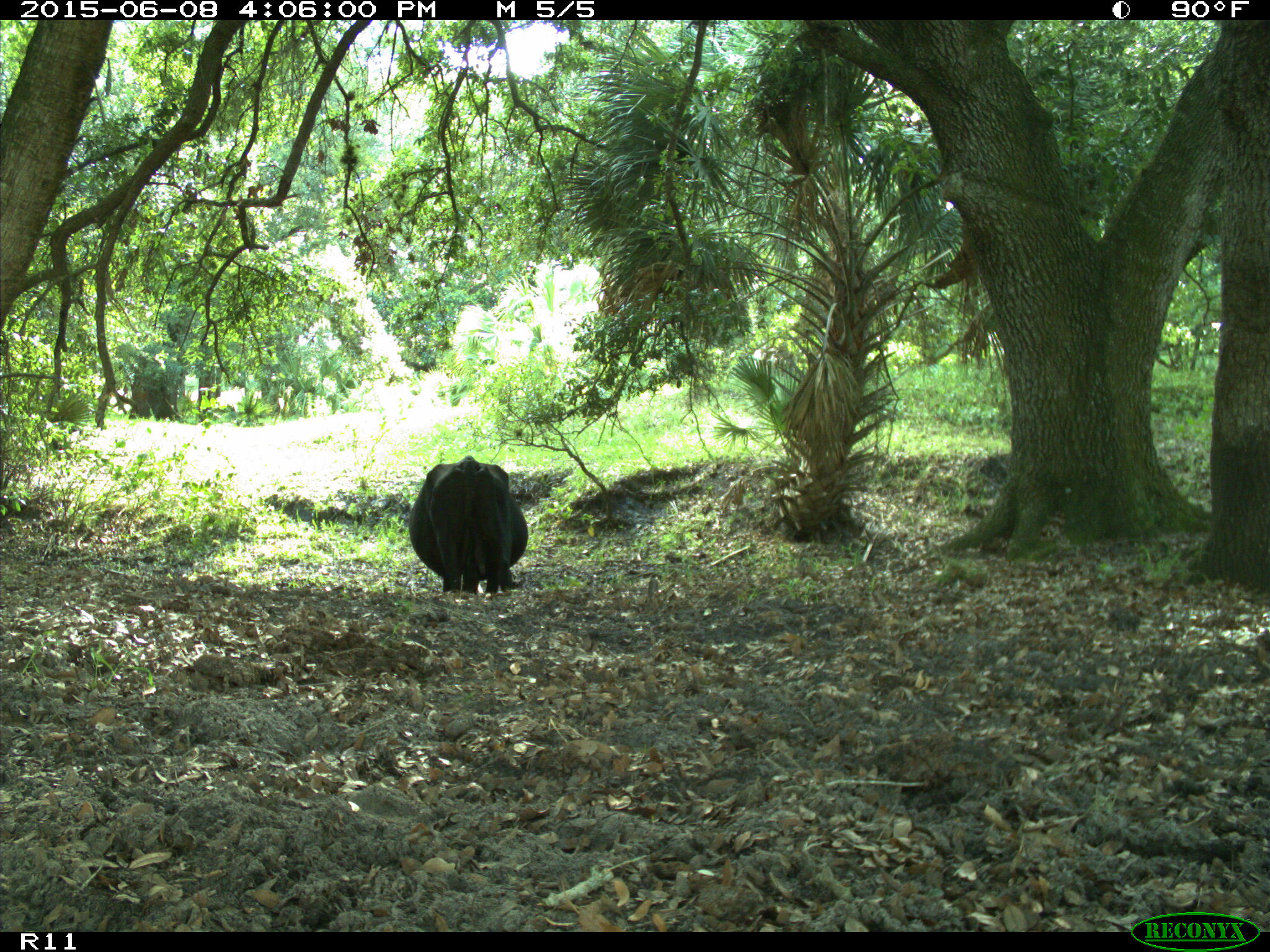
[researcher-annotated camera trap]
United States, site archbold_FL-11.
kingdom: Animalia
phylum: Chordata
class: Mammalia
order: Artiodactyla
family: Bovidae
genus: Bos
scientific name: Bos taurus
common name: domestic cow